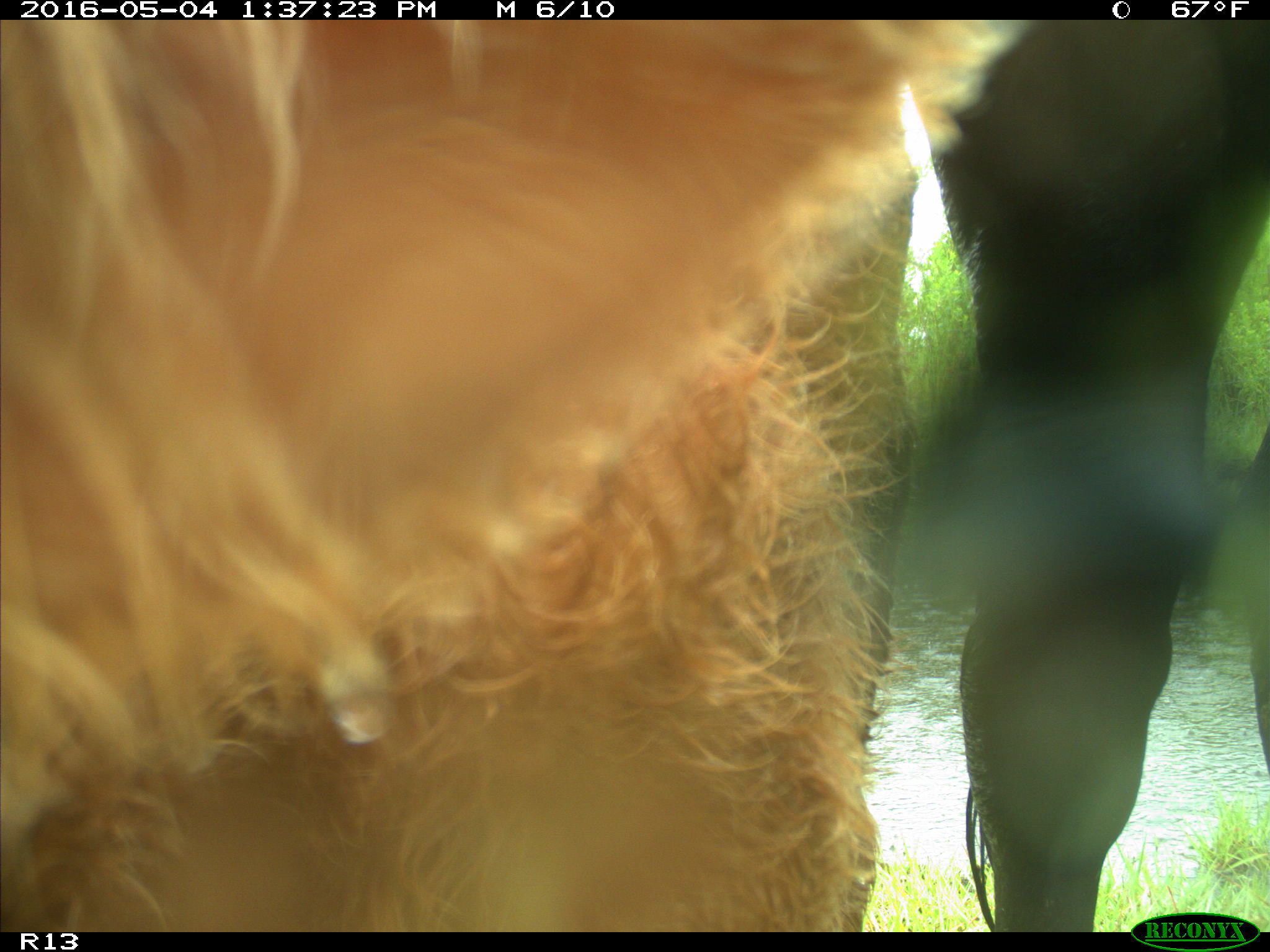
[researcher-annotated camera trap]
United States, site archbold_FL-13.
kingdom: Animalia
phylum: Chordata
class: Mammalia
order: Artiodactyla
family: Bovidae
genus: Bos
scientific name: Bos taurus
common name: domestic cow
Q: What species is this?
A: Bos taurus (domestic cow).